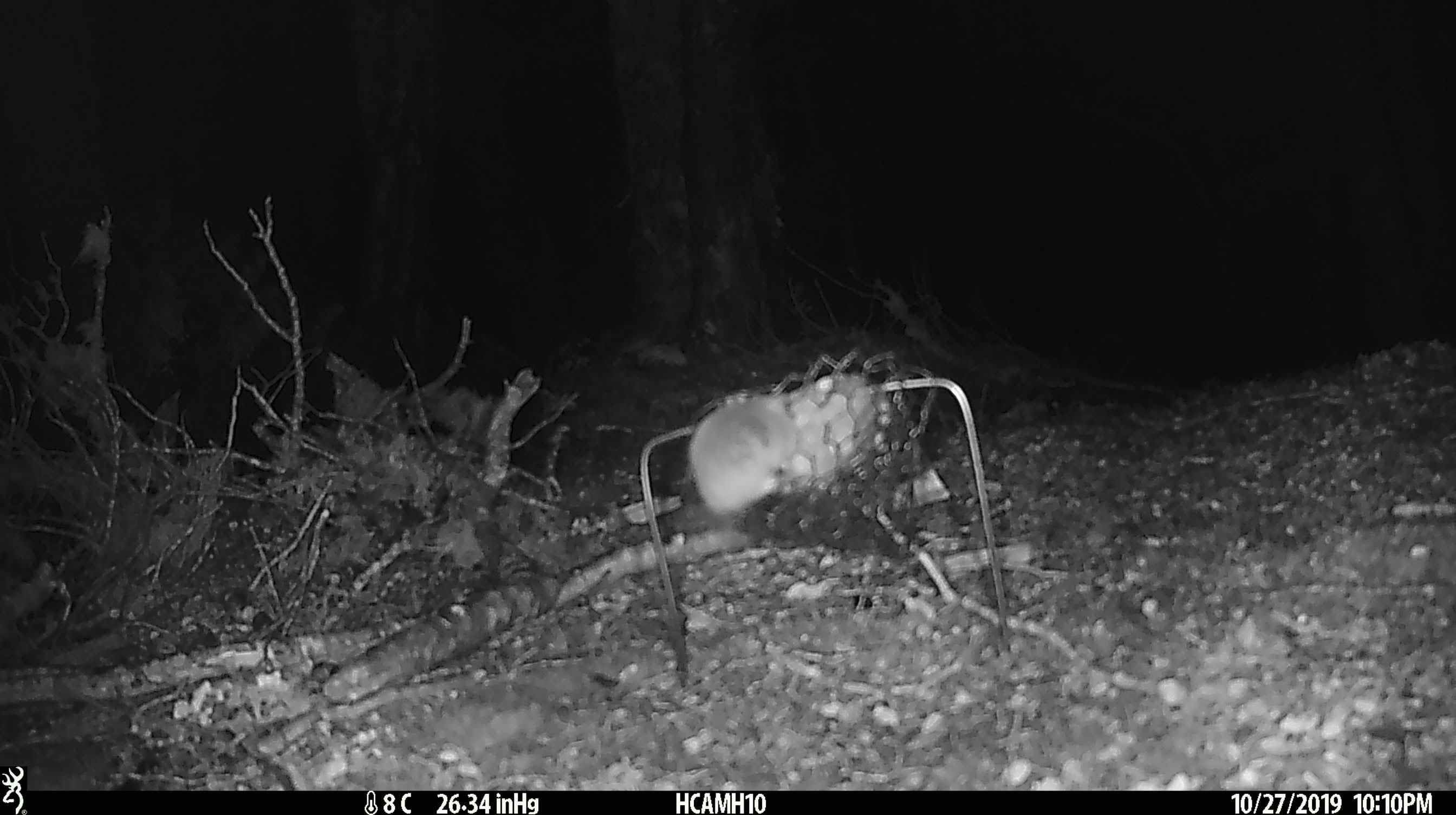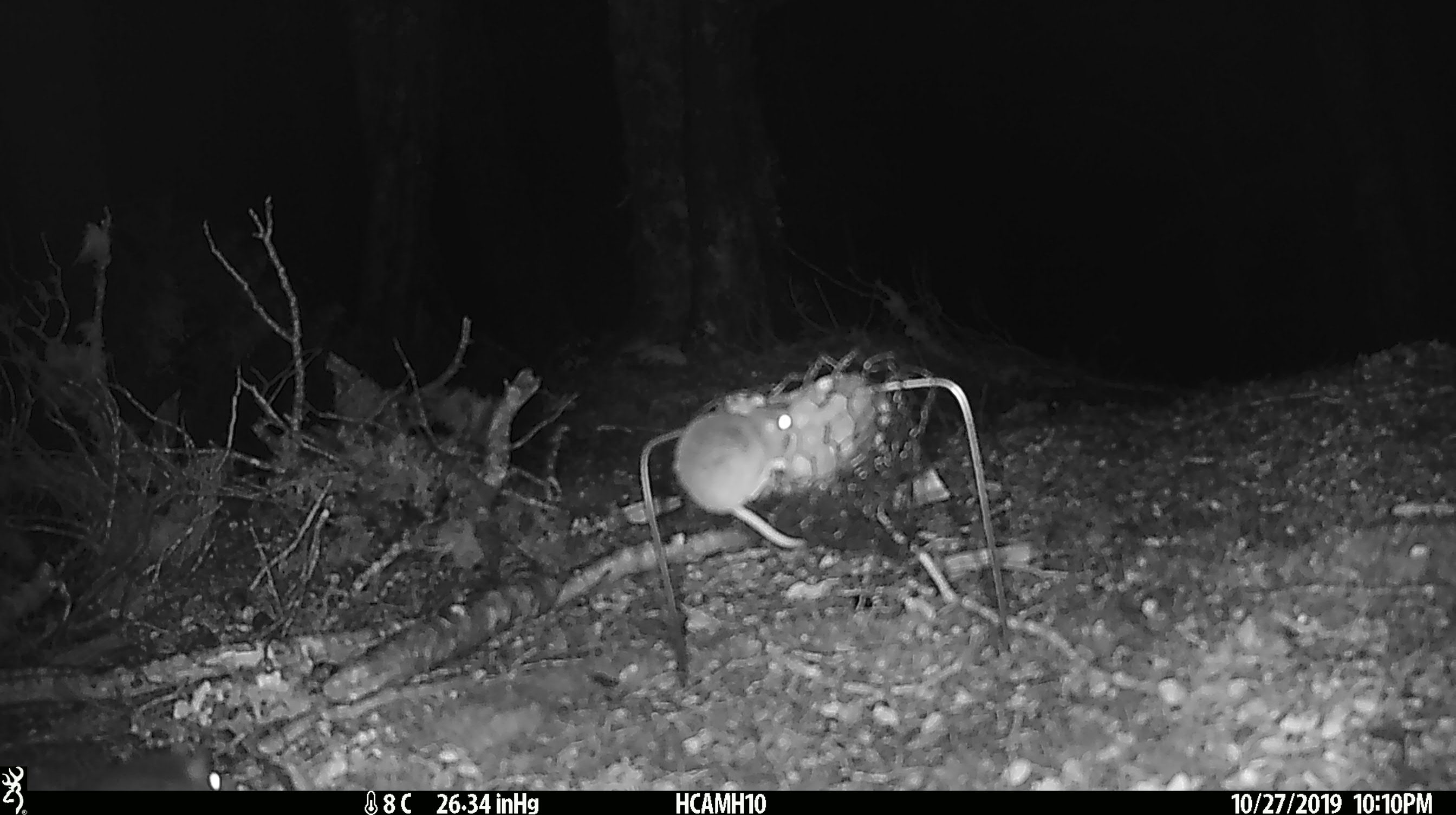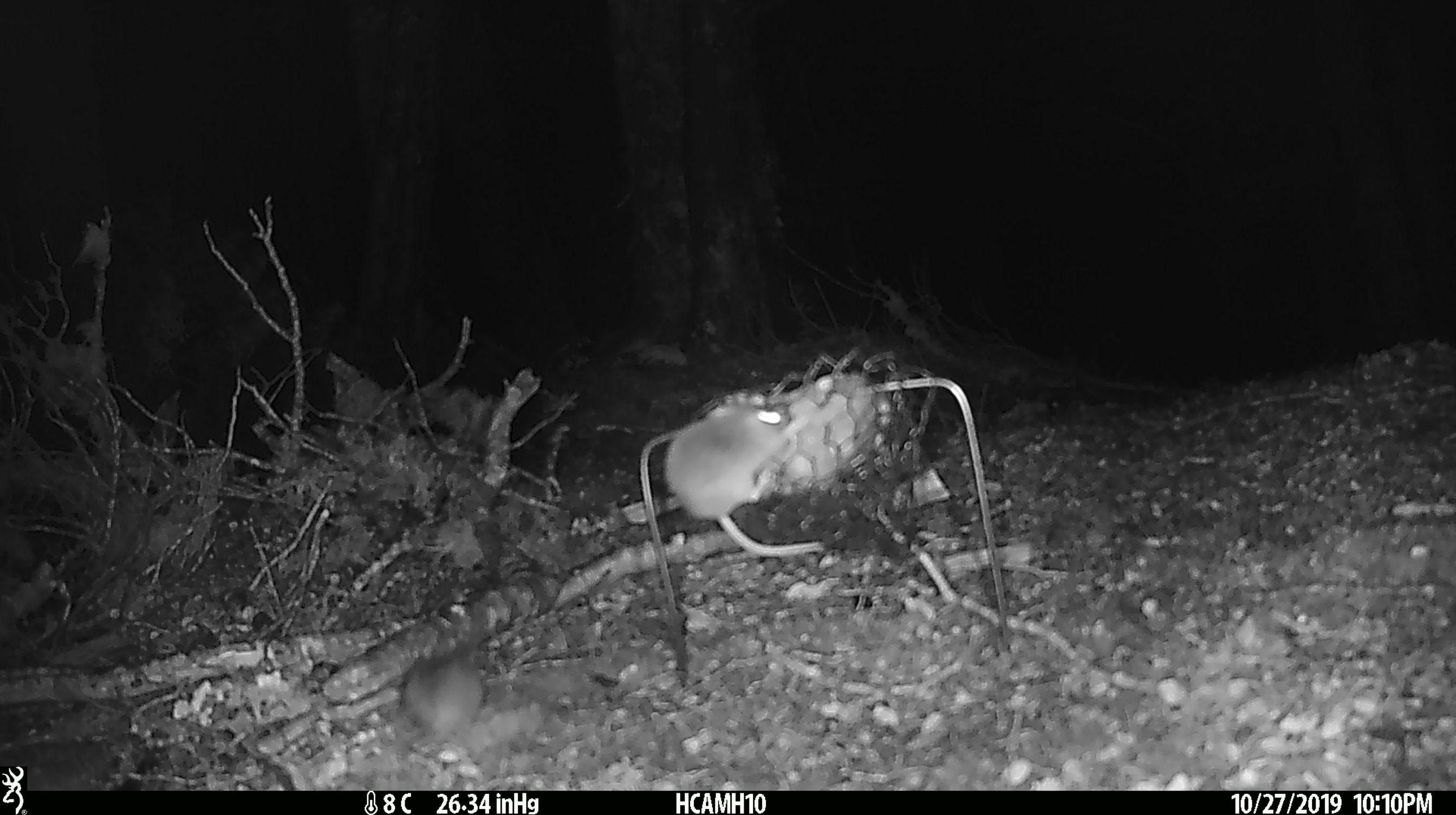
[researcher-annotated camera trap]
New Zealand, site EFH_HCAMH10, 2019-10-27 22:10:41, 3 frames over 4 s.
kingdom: Animalia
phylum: Chordata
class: Mammalia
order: Rodentia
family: Muridae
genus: Mus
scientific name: Mus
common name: mouse